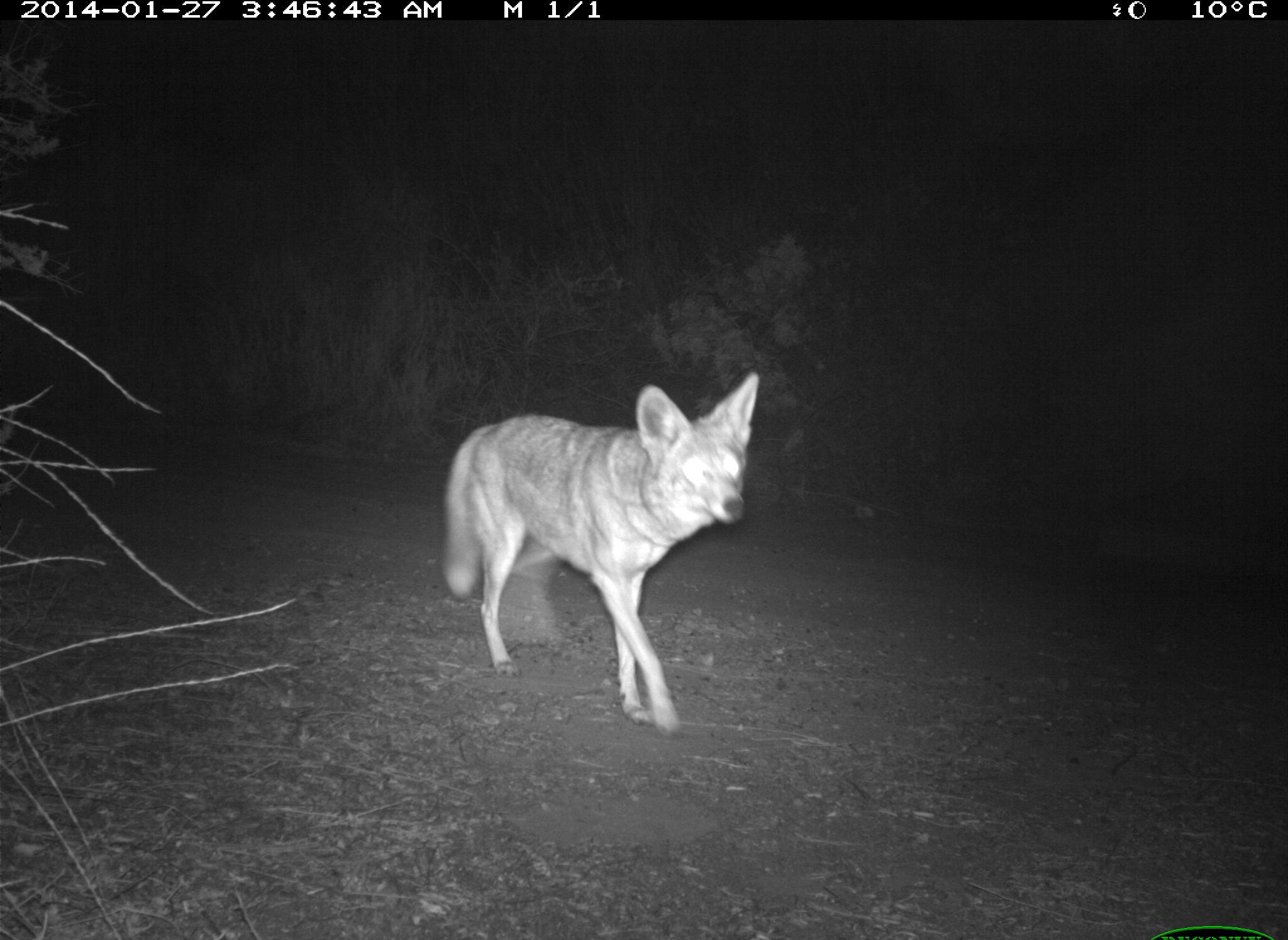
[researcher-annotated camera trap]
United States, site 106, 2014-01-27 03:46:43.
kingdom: Animalia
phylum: Chordata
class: Mammalia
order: Carnivora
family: Canidae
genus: Canis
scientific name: Canis latrans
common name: coyote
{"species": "coyote (Canis latrans)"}